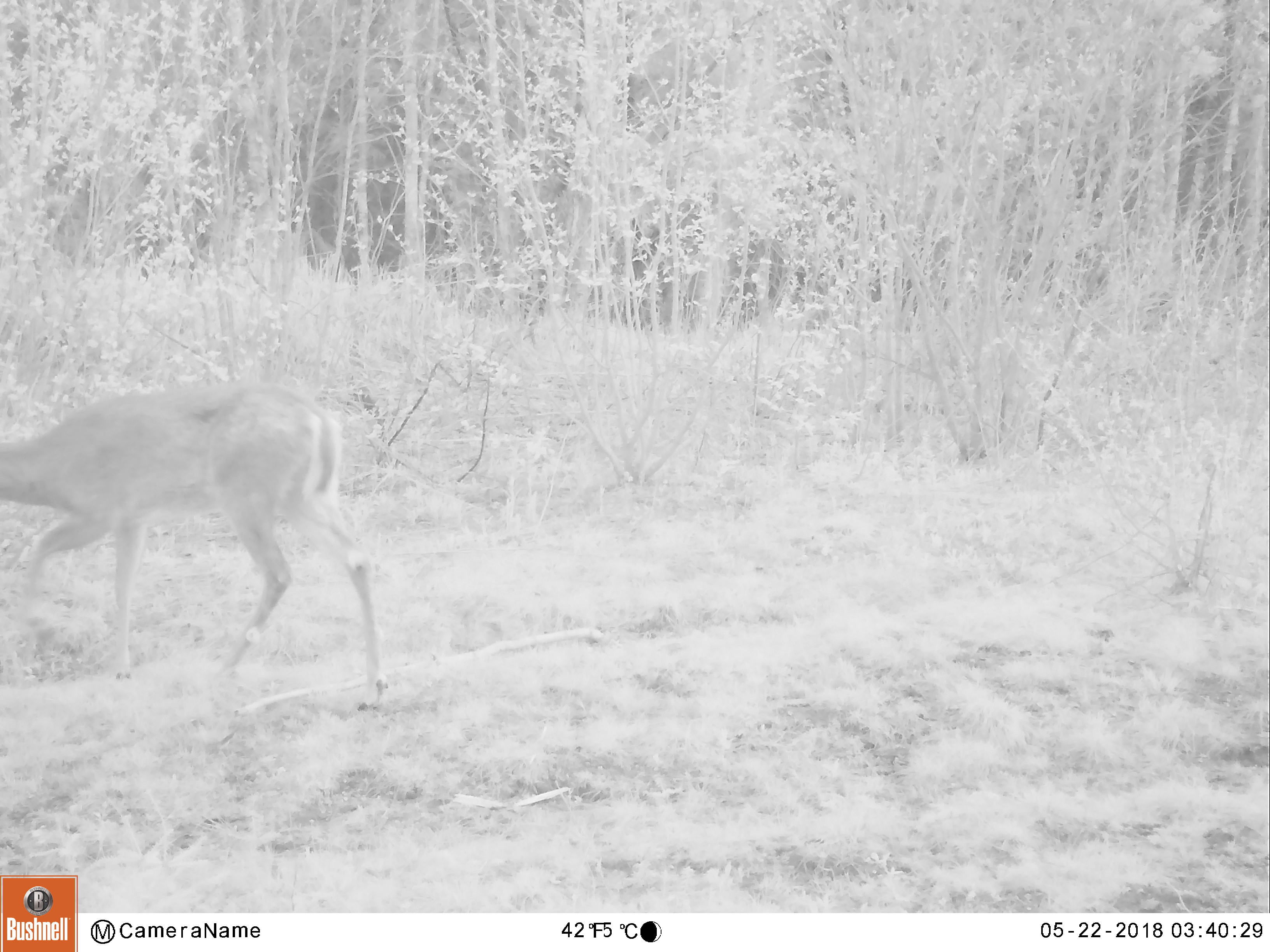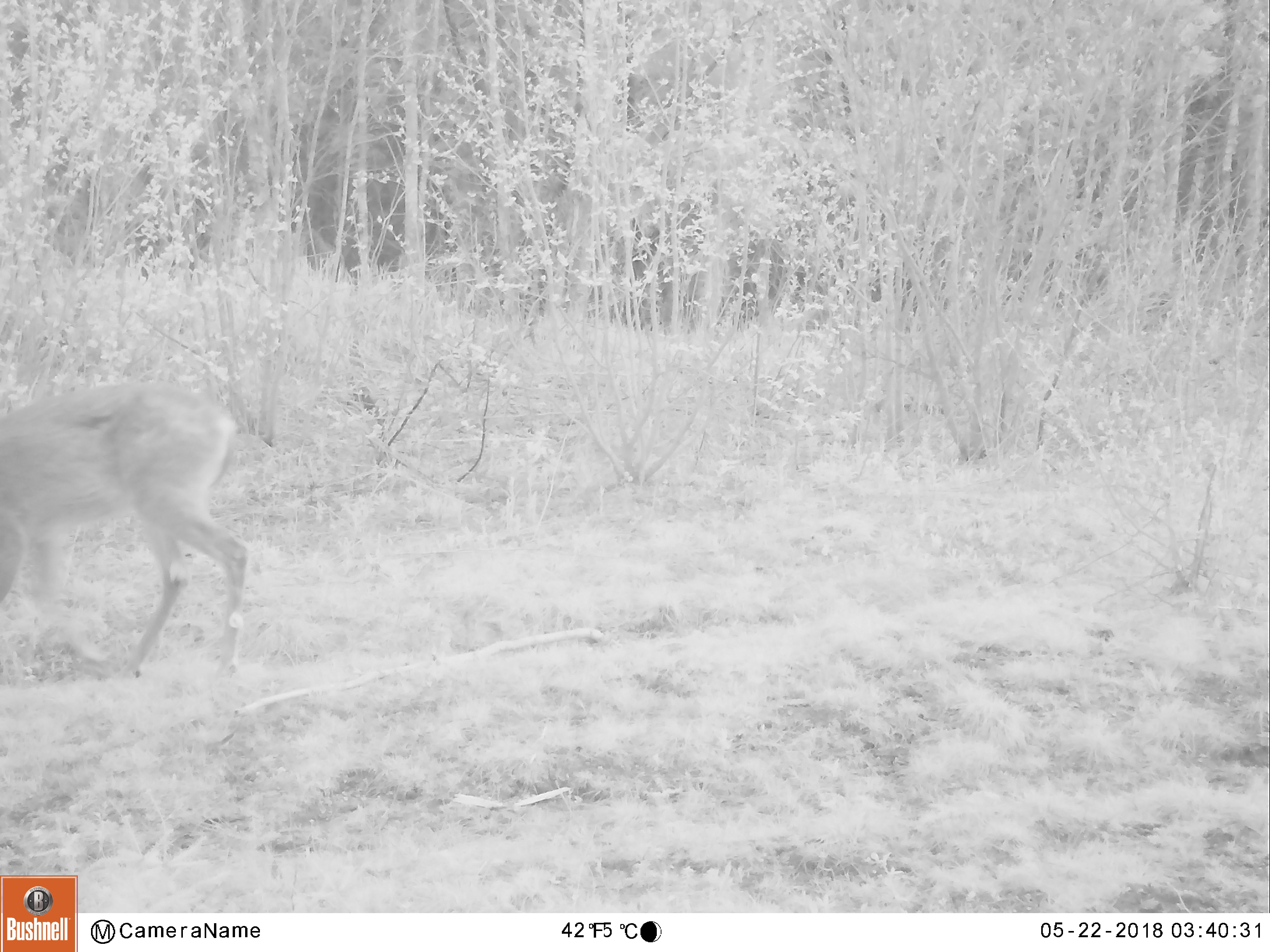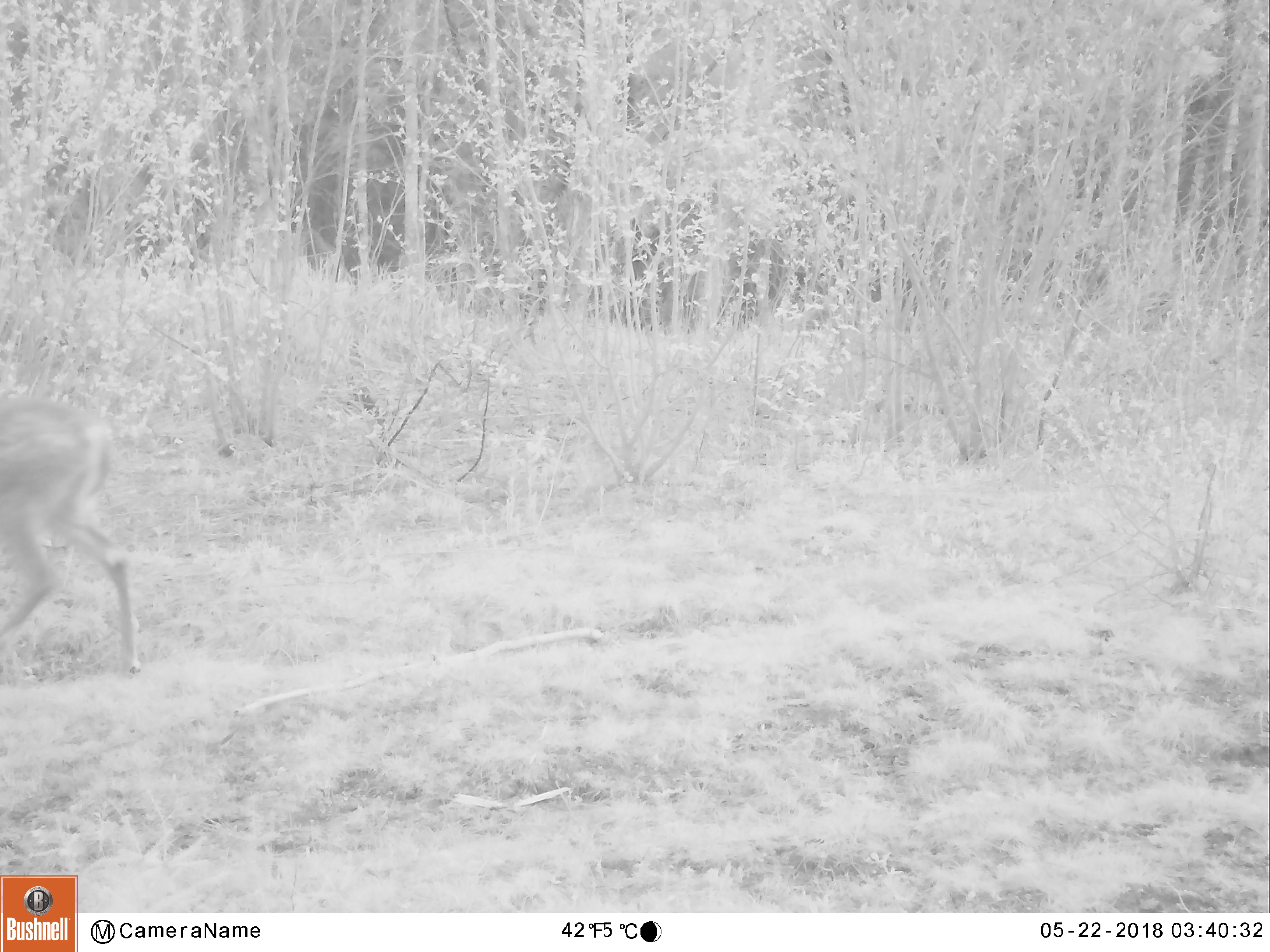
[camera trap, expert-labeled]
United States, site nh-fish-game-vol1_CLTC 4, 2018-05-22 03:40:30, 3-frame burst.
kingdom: Animalia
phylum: Chordata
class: Mammalia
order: Artiodactyla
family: Cervidae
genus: Odocoileus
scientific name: Odocoileus virginianus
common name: white-tailed deer